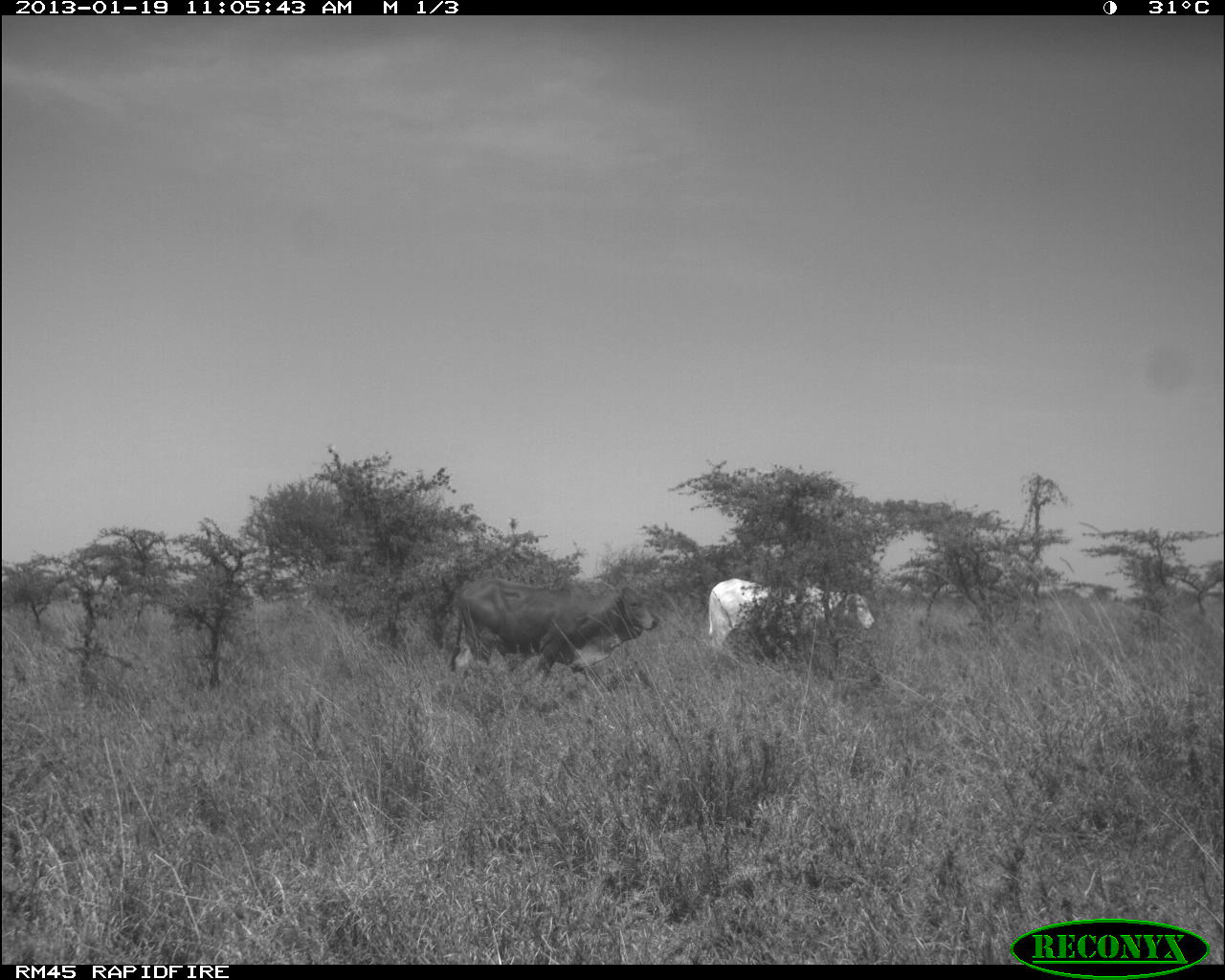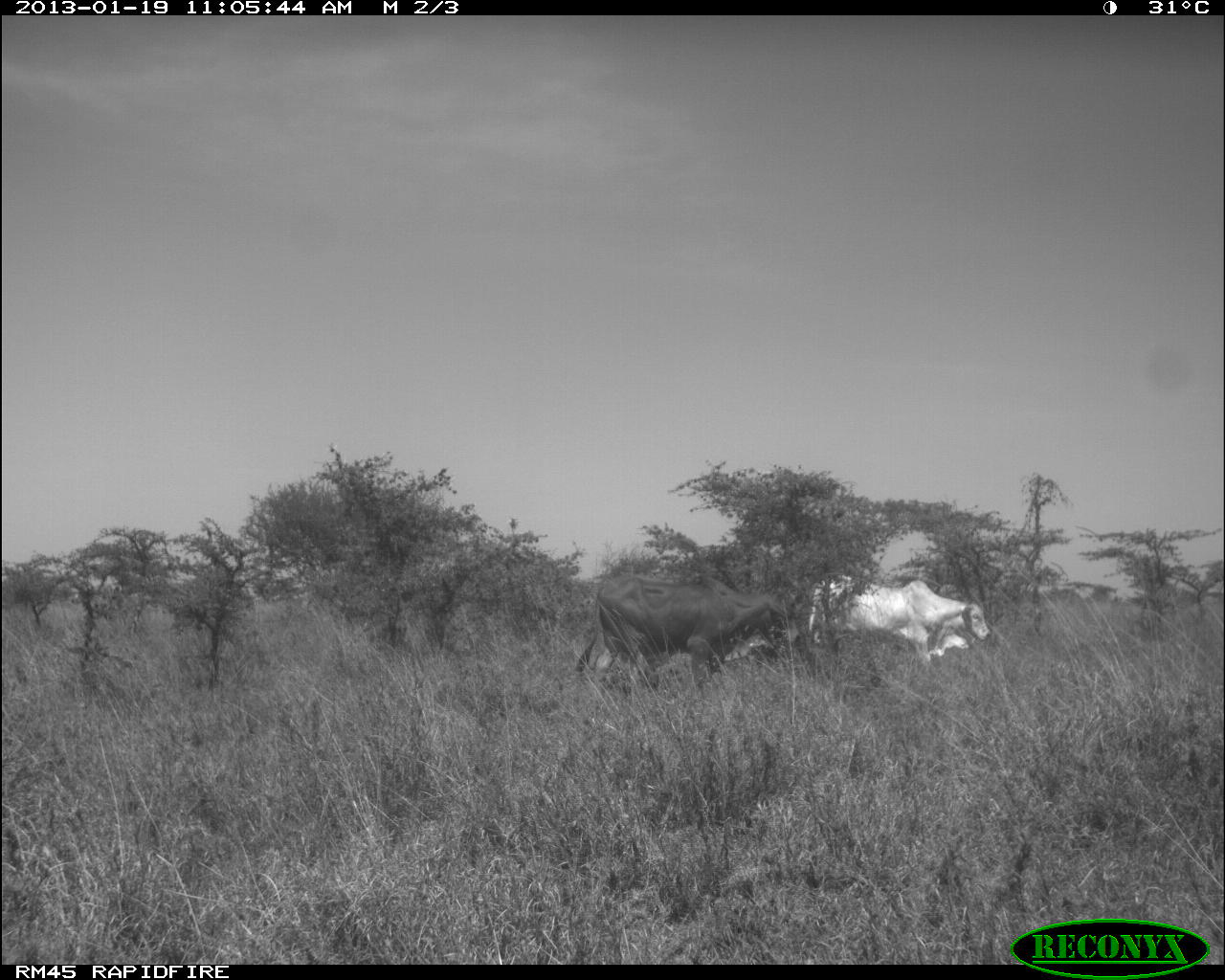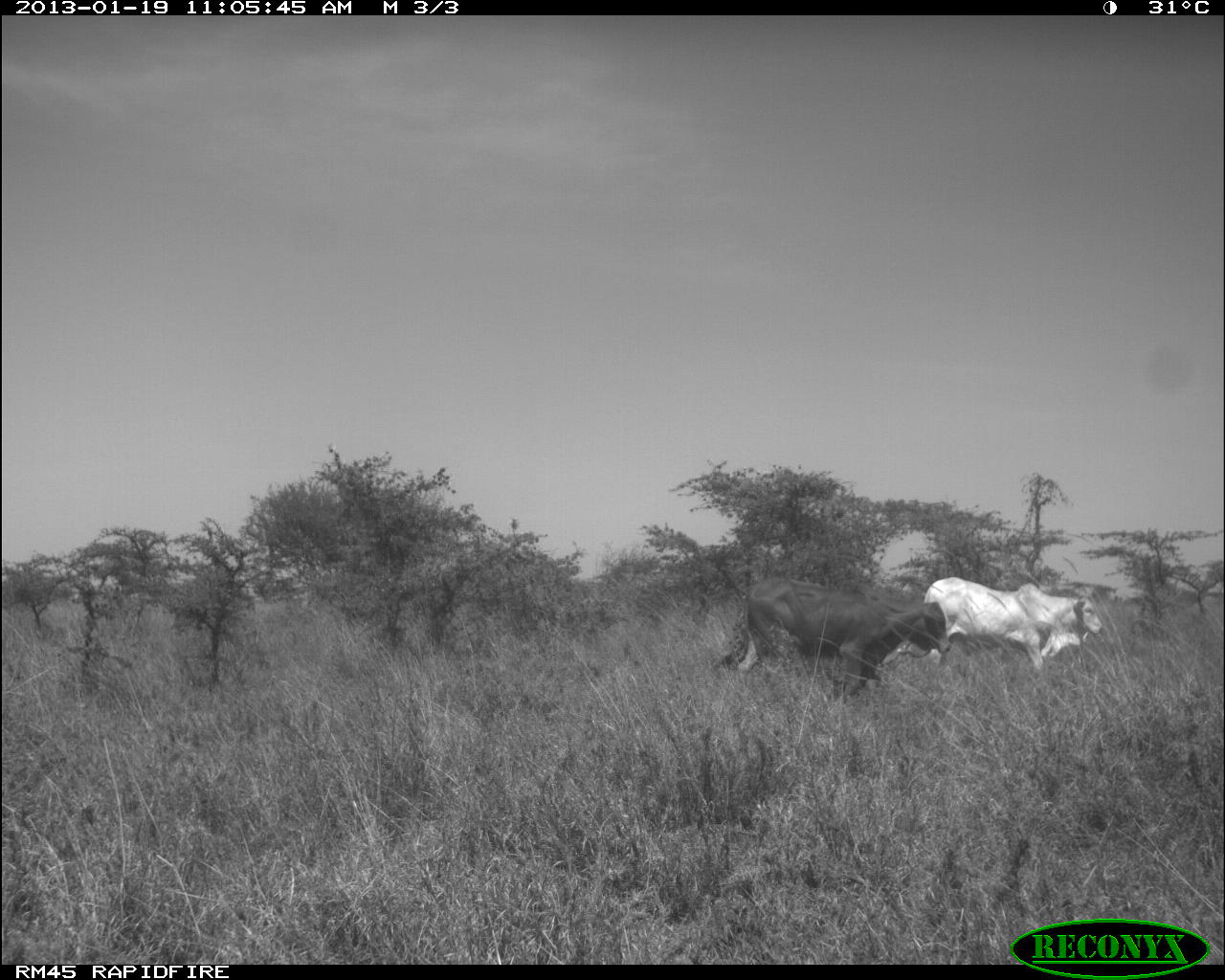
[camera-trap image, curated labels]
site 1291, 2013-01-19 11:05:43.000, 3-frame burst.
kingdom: Animalia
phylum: Chordata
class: Mammalia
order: Artiodactyla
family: Bovidae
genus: Bos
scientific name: Bos taurus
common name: domestic cattle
Bos taurus (domestic cattle), count 2.